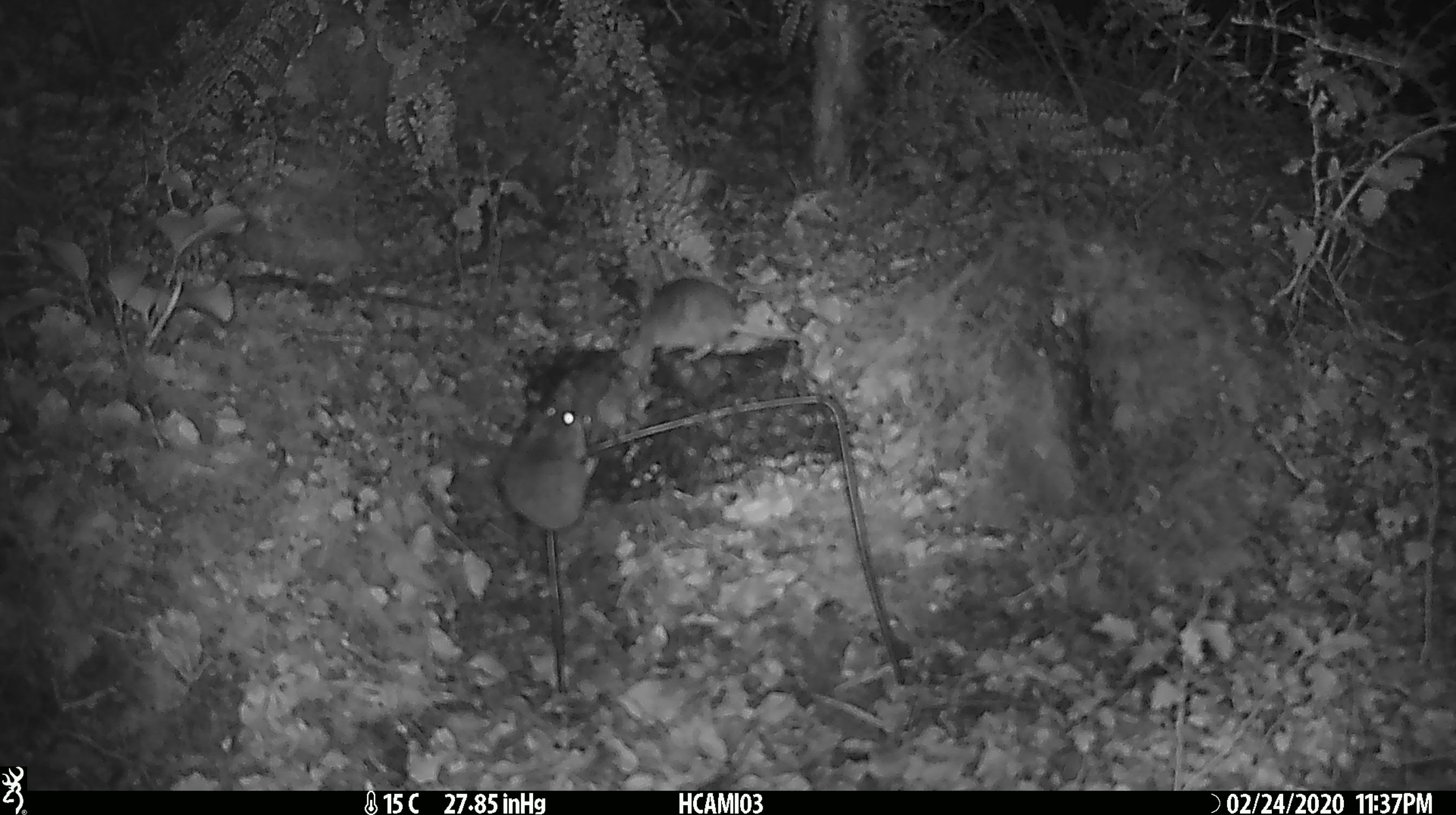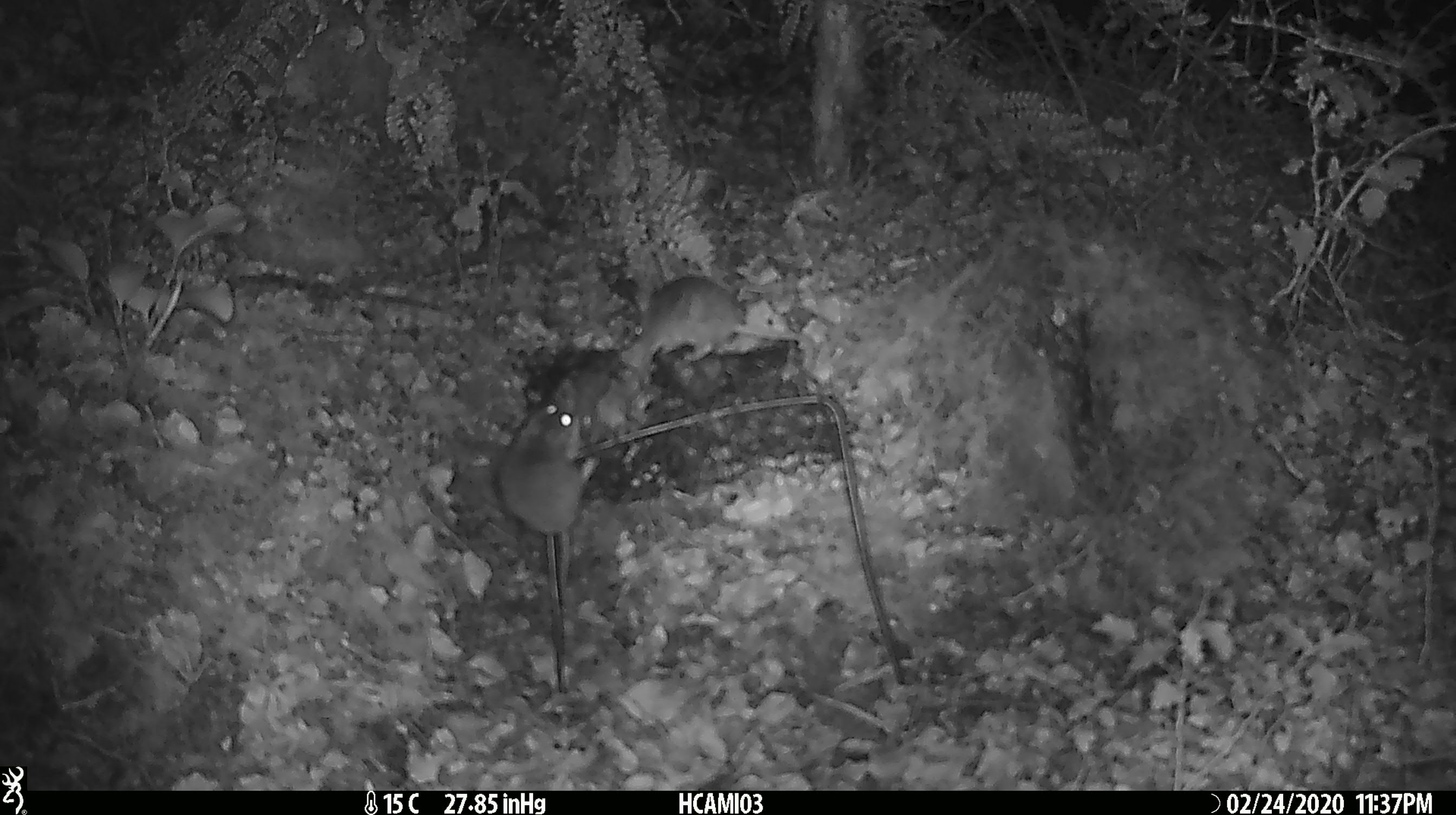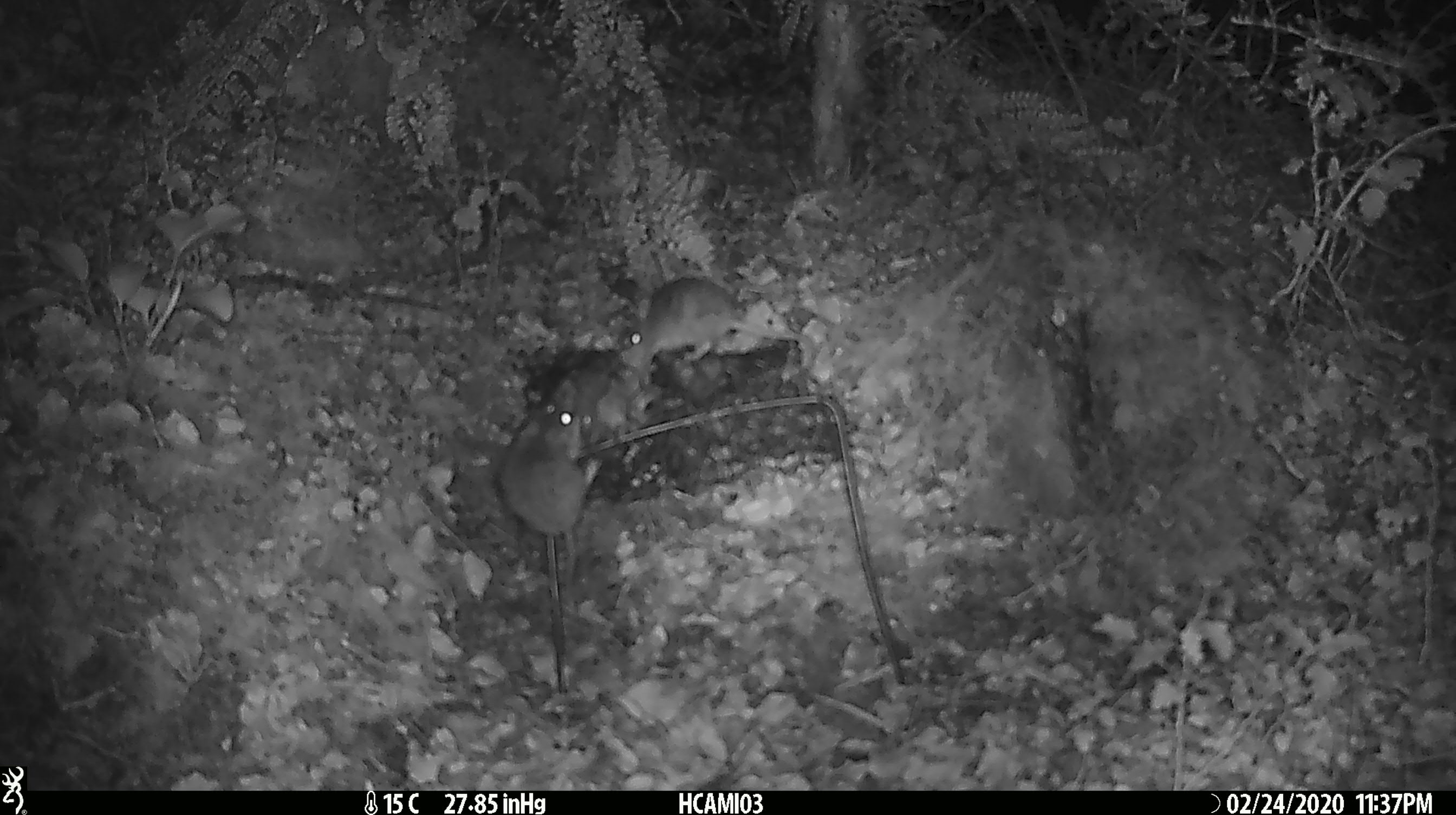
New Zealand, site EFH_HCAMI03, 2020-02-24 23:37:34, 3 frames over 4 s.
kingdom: Animalia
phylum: Chordata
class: Mammalia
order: Rodentia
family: Muridae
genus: Mus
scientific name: Mus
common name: mouse